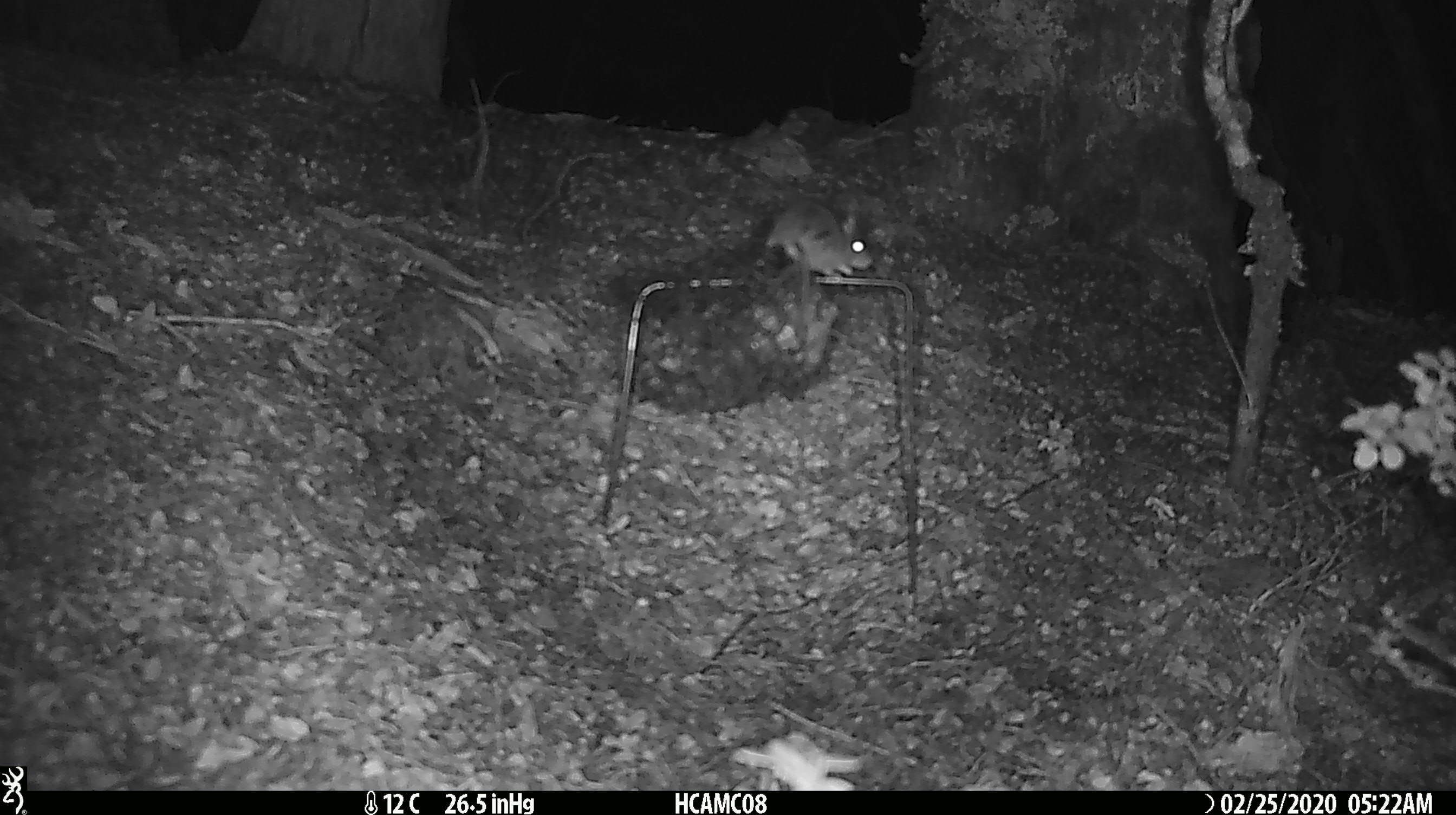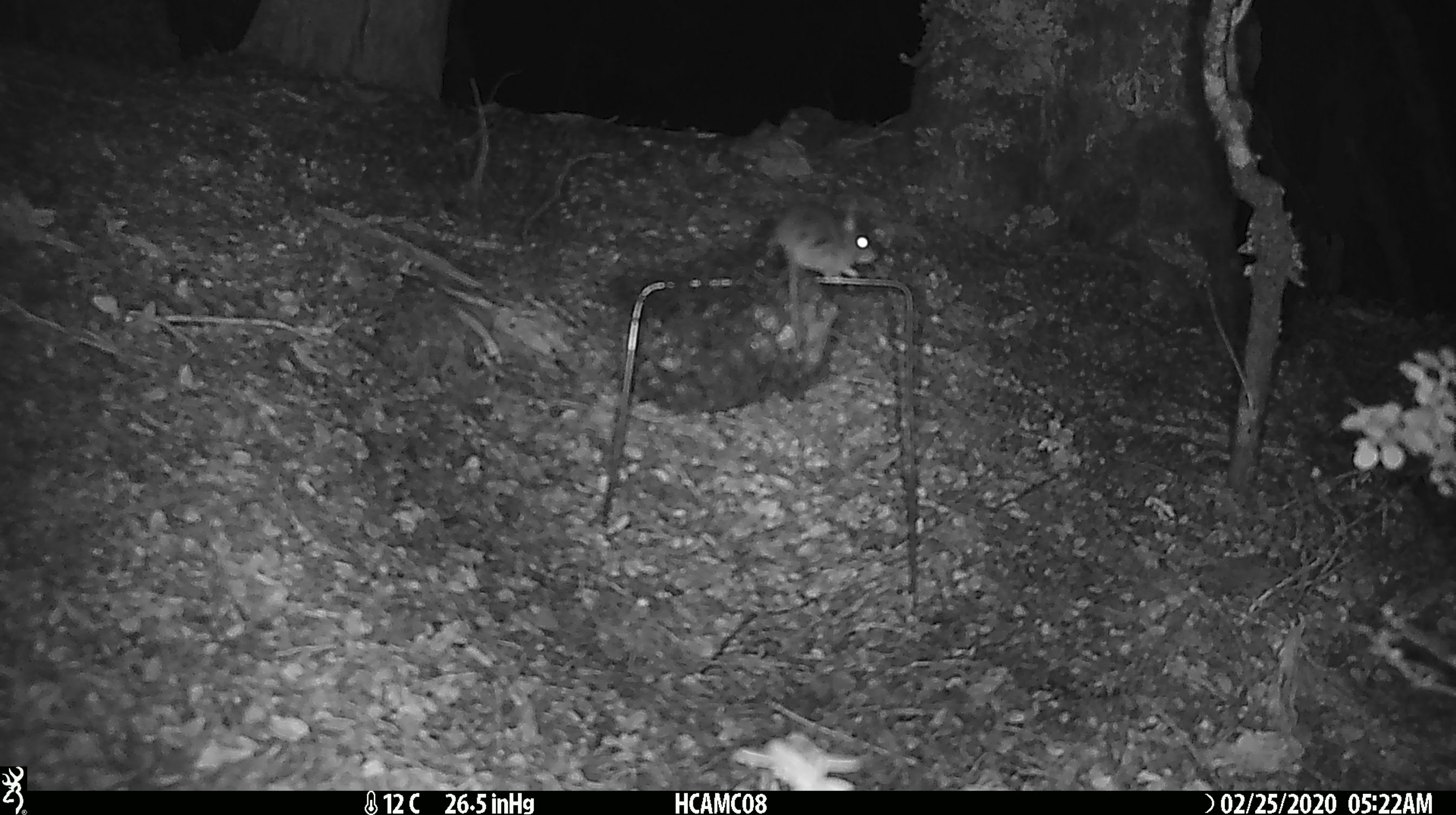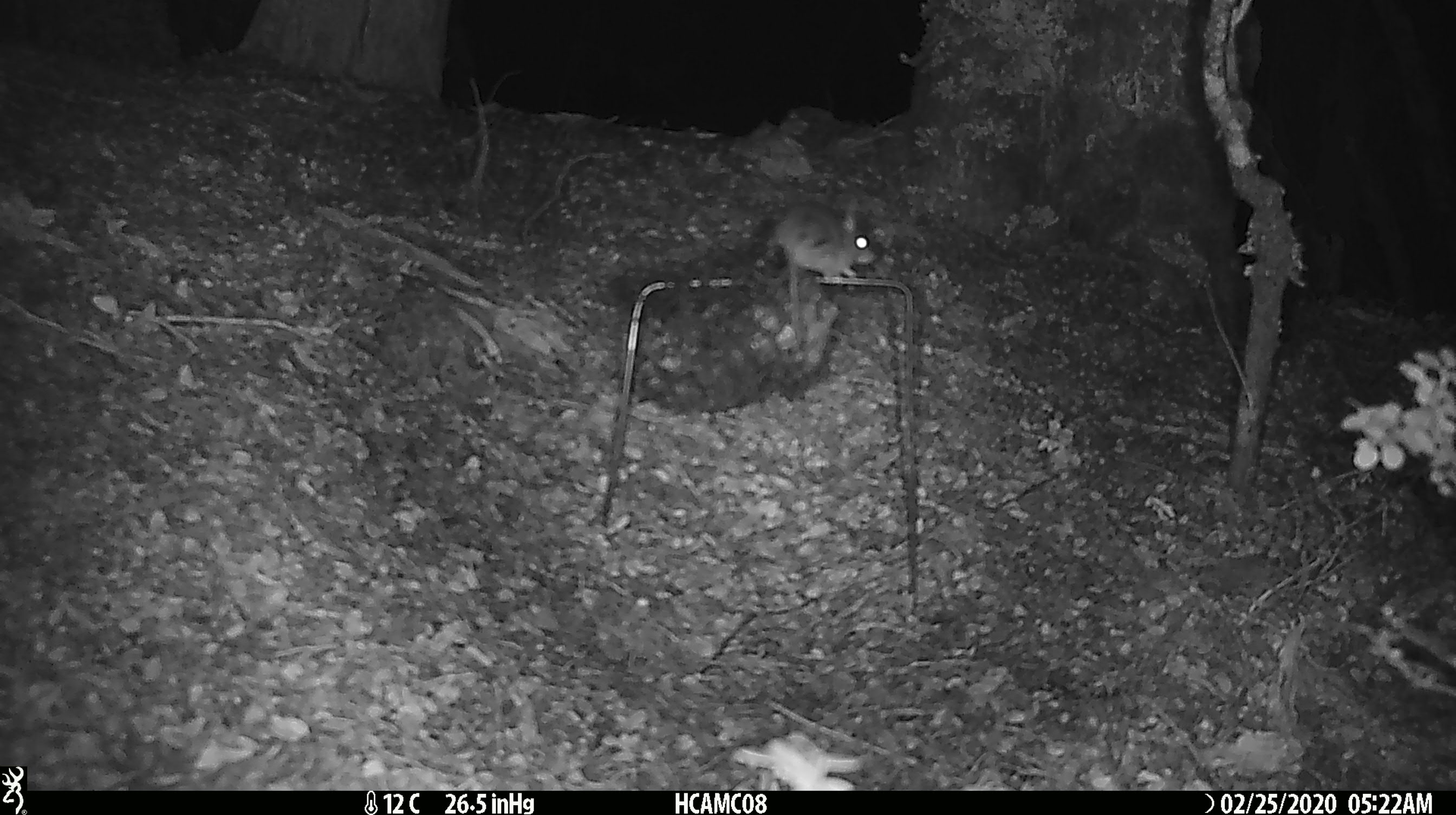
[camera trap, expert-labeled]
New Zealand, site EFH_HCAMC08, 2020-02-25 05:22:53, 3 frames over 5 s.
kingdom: Animalia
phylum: Chordata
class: Mammalia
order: Rodentia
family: Muridae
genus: Mus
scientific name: Mus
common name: mouse